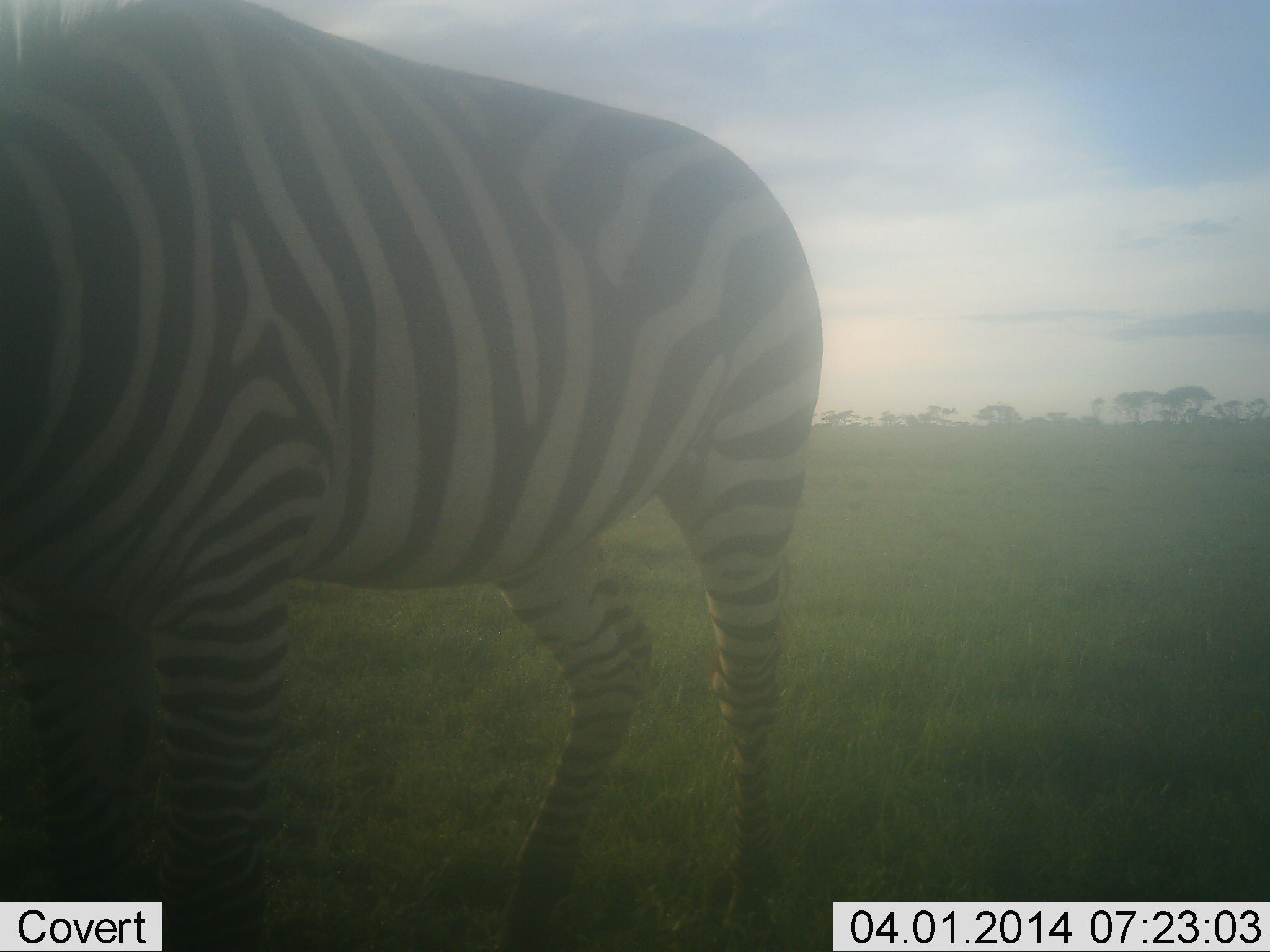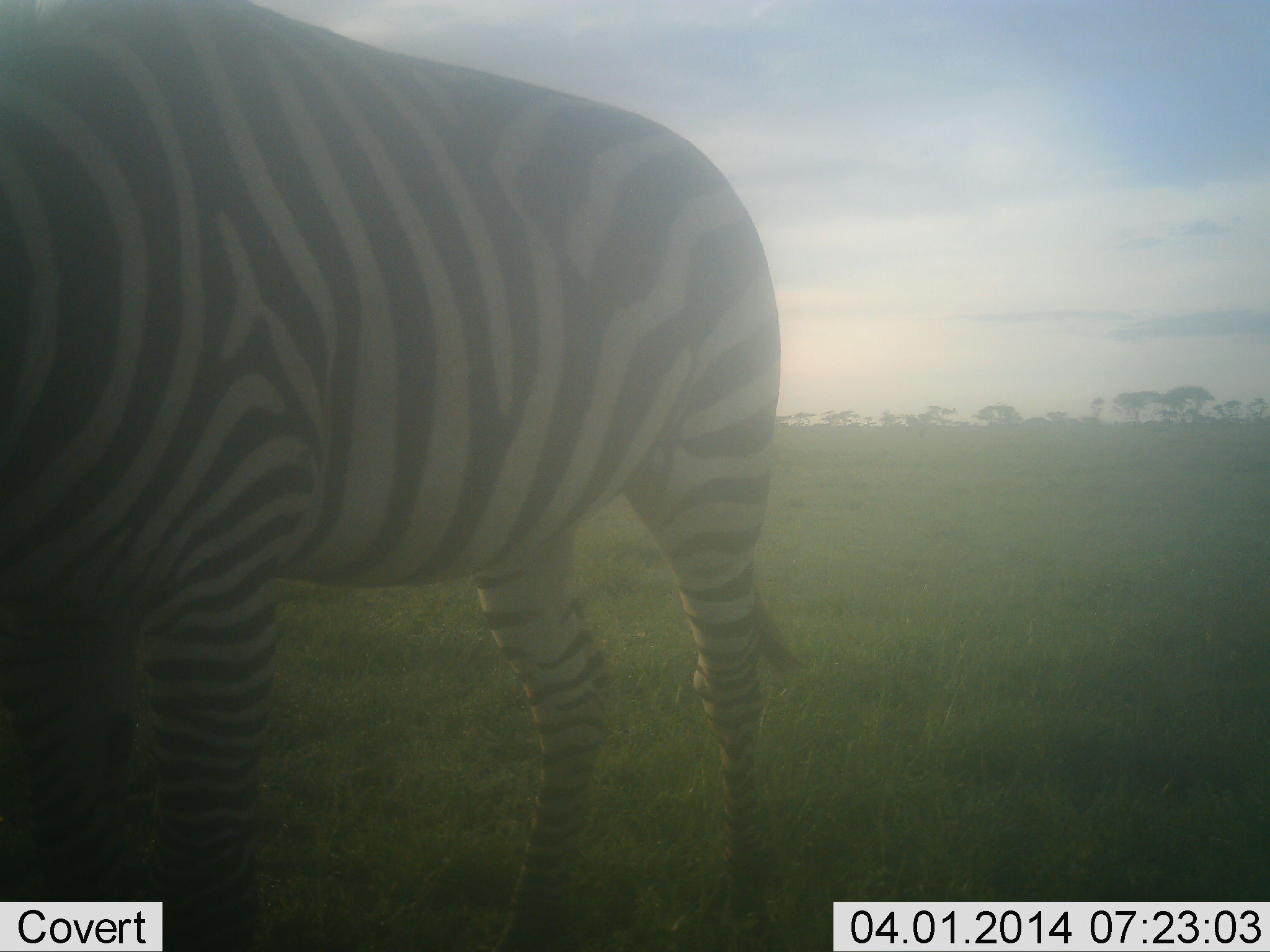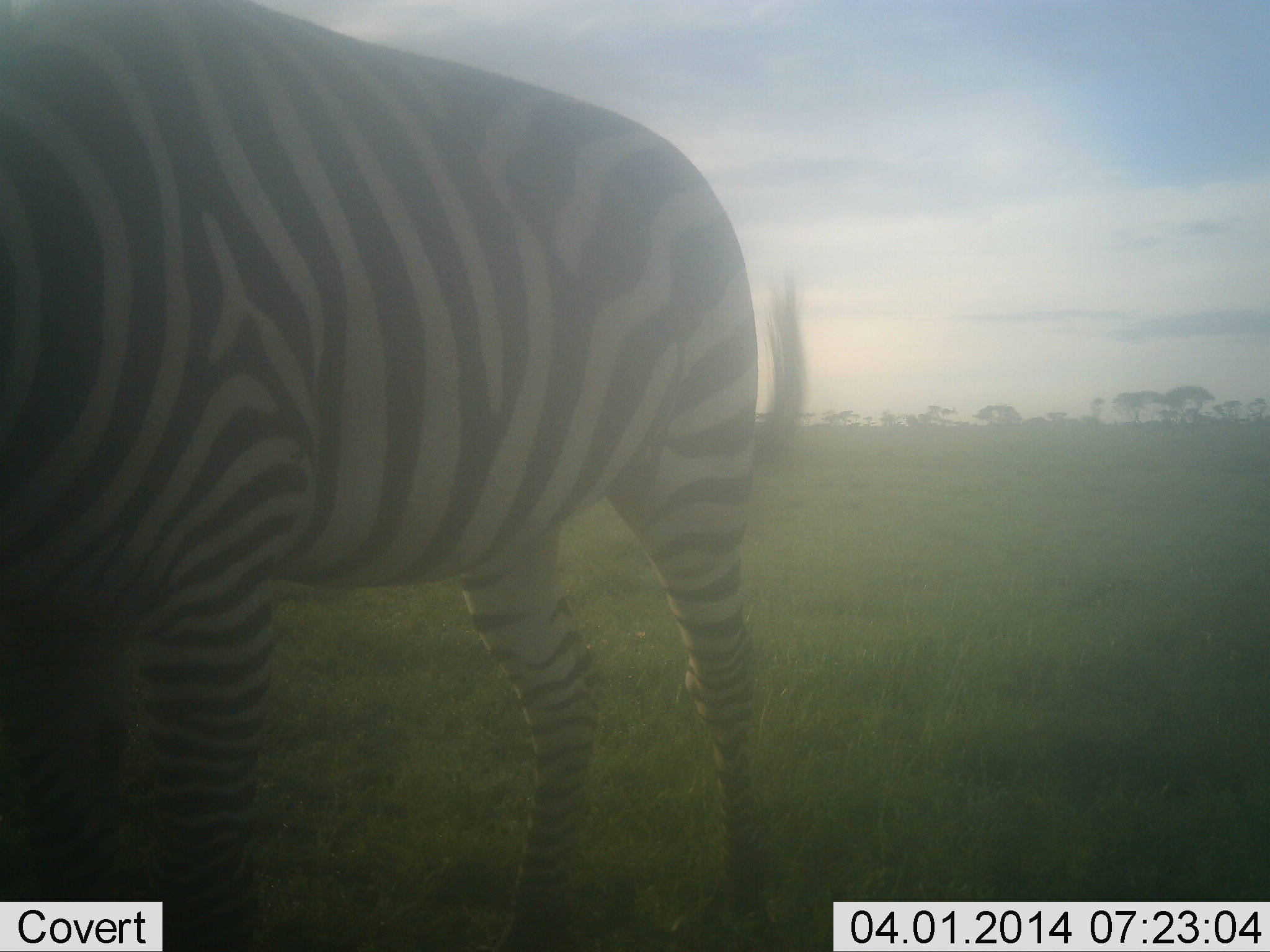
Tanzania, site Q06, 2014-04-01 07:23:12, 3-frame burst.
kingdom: Animalia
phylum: Chordata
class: Mammalia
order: Perissodactyla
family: Equidae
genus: Equus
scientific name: Equus quagga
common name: plains zebra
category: zebra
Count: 1.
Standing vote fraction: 100%.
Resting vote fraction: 0%.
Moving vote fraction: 0%.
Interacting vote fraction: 0%.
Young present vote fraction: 0%.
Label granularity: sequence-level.